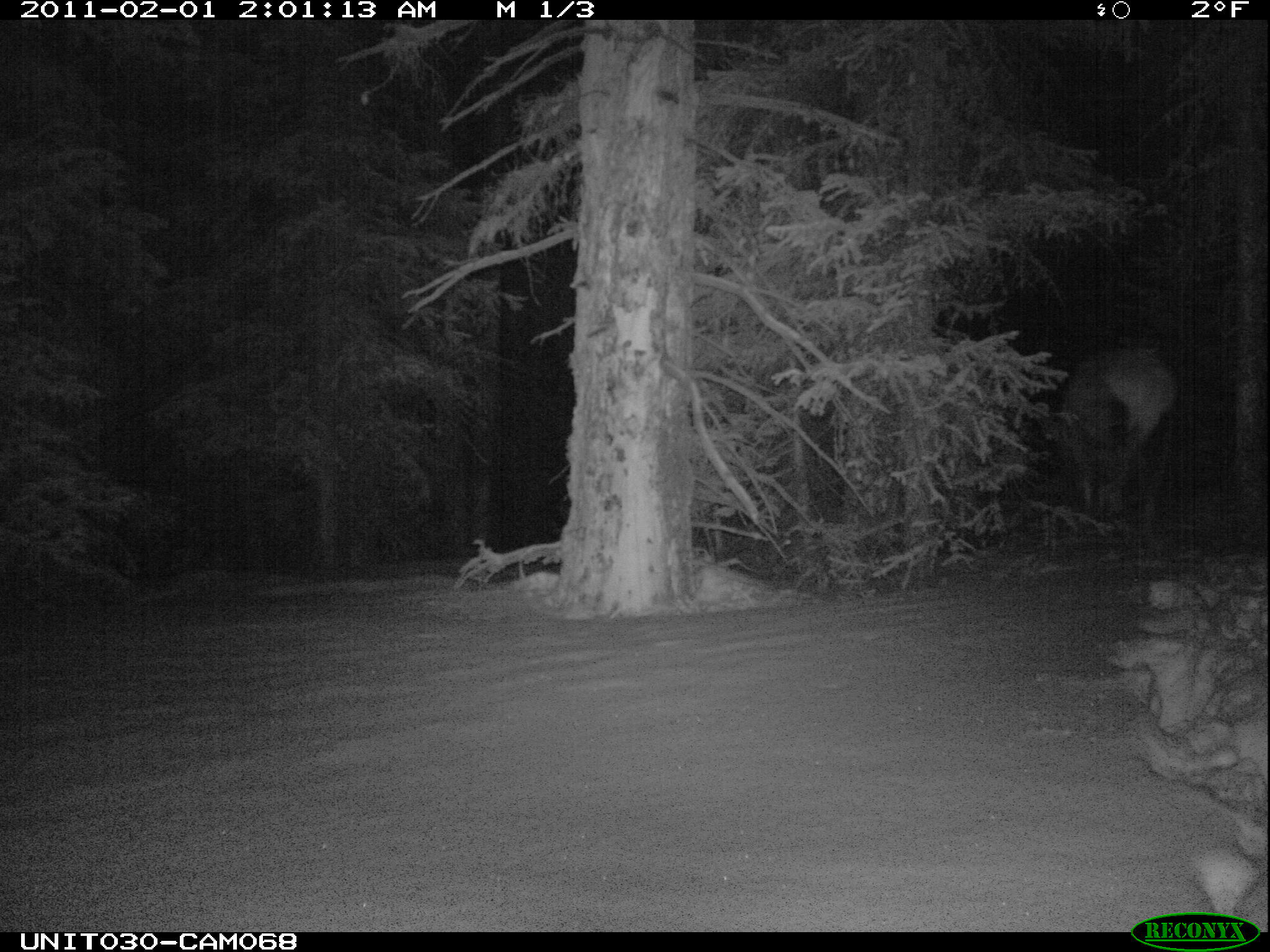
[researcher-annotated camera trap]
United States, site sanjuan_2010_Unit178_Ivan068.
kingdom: Animalia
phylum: Chordata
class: Mammalia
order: Artiodactyla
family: Cervidae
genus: Cervus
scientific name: Cervus elaphus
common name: red deer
Cervus elaphus (red deer).